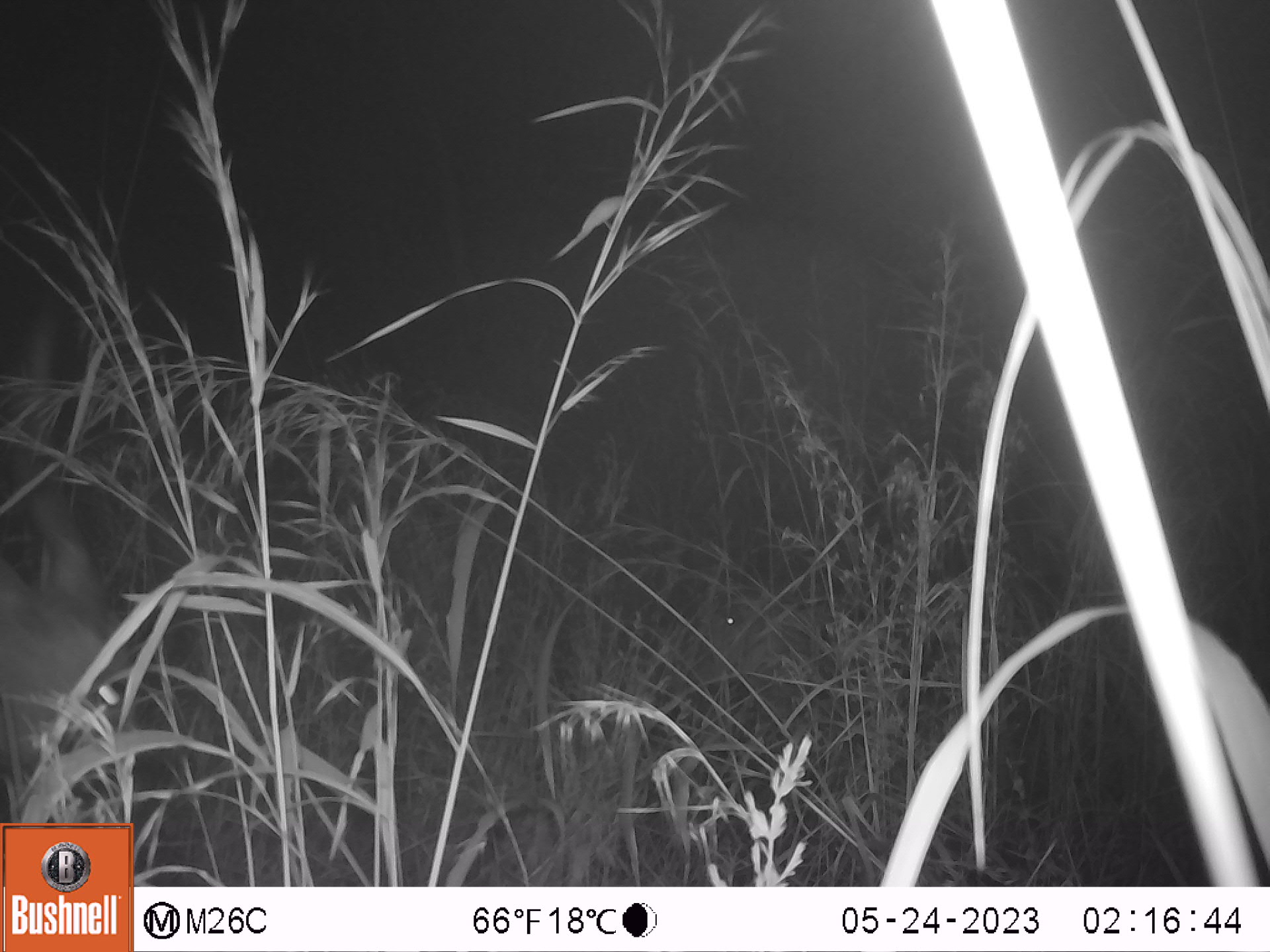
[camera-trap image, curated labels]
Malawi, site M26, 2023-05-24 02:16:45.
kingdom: Animalia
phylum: Chordata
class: Mammalia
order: Artiodactyla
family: Bovidae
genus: Tragelaphus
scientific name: Tragelaphus strepsiceros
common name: greater kudu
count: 2